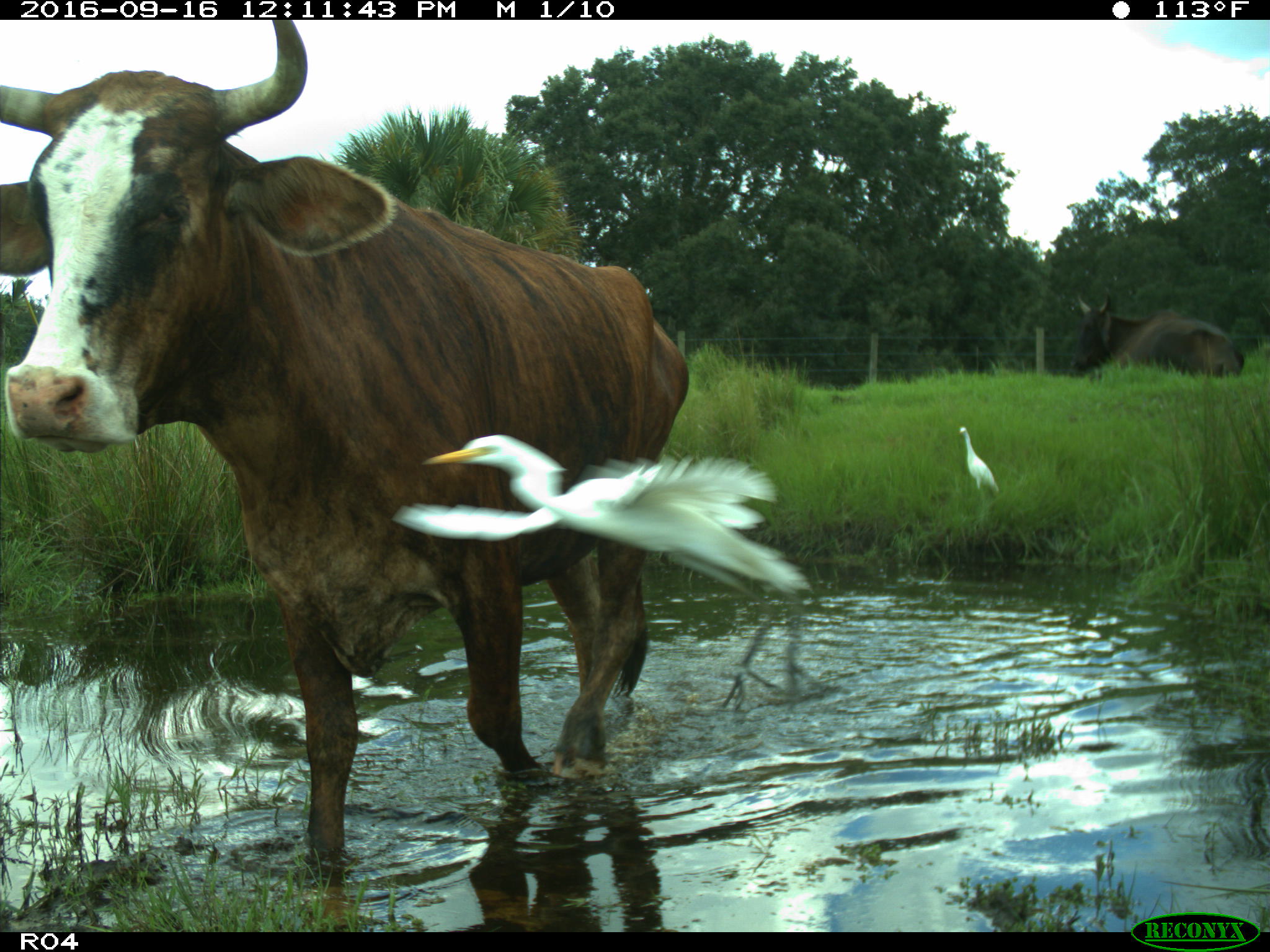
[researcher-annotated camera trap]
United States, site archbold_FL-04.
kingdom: Animalia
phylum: Chordata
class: Mammalia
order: Artiodactyla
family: Bovidae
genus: Bos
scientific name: Bos taurus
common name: domestic cow